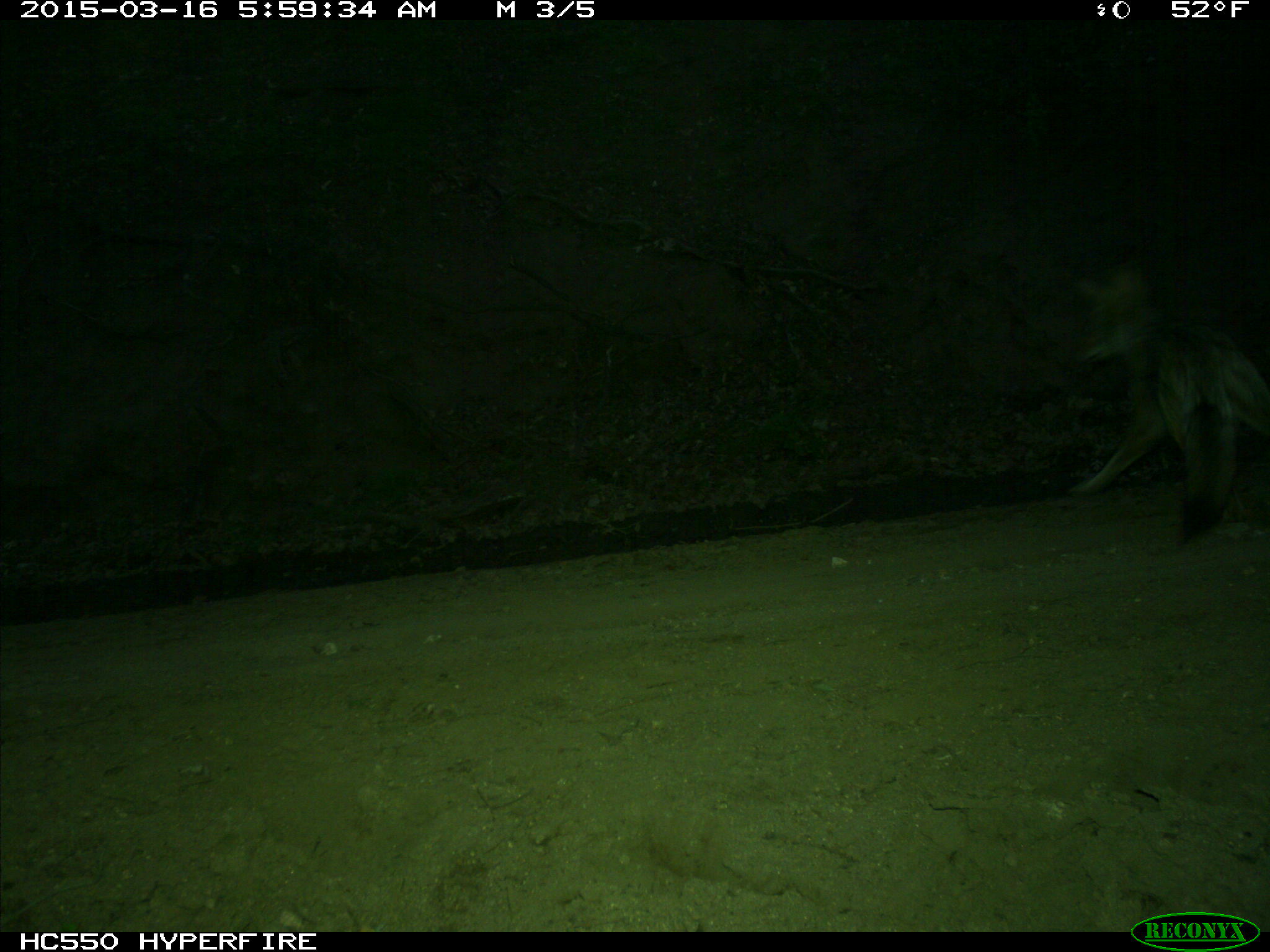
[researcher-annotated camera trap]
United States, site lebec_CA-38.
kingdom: Animalia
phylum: Chordata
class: Mammalia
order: Carnivora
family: Canidae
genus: Canis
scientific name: Canis latrans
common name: coyote